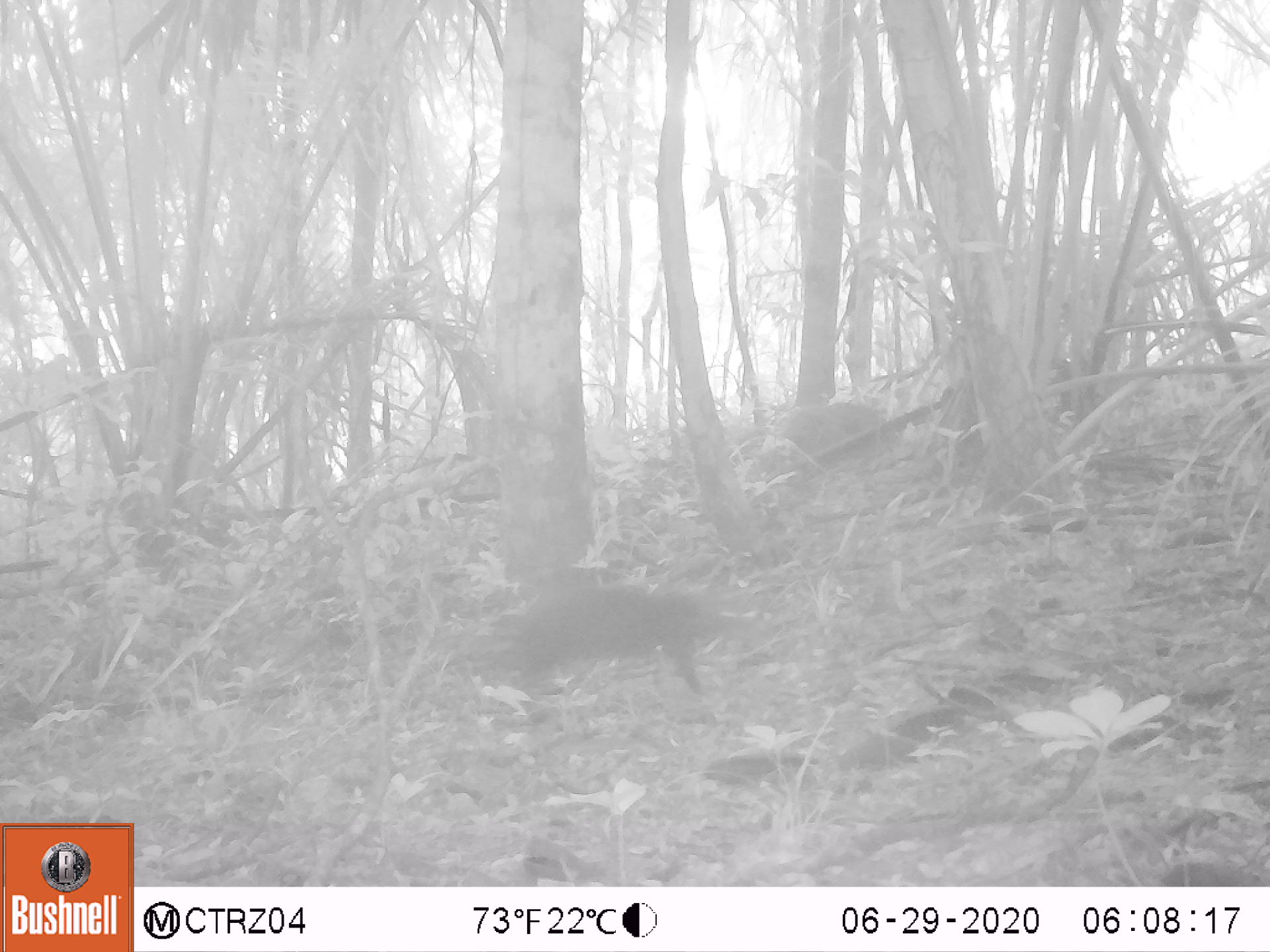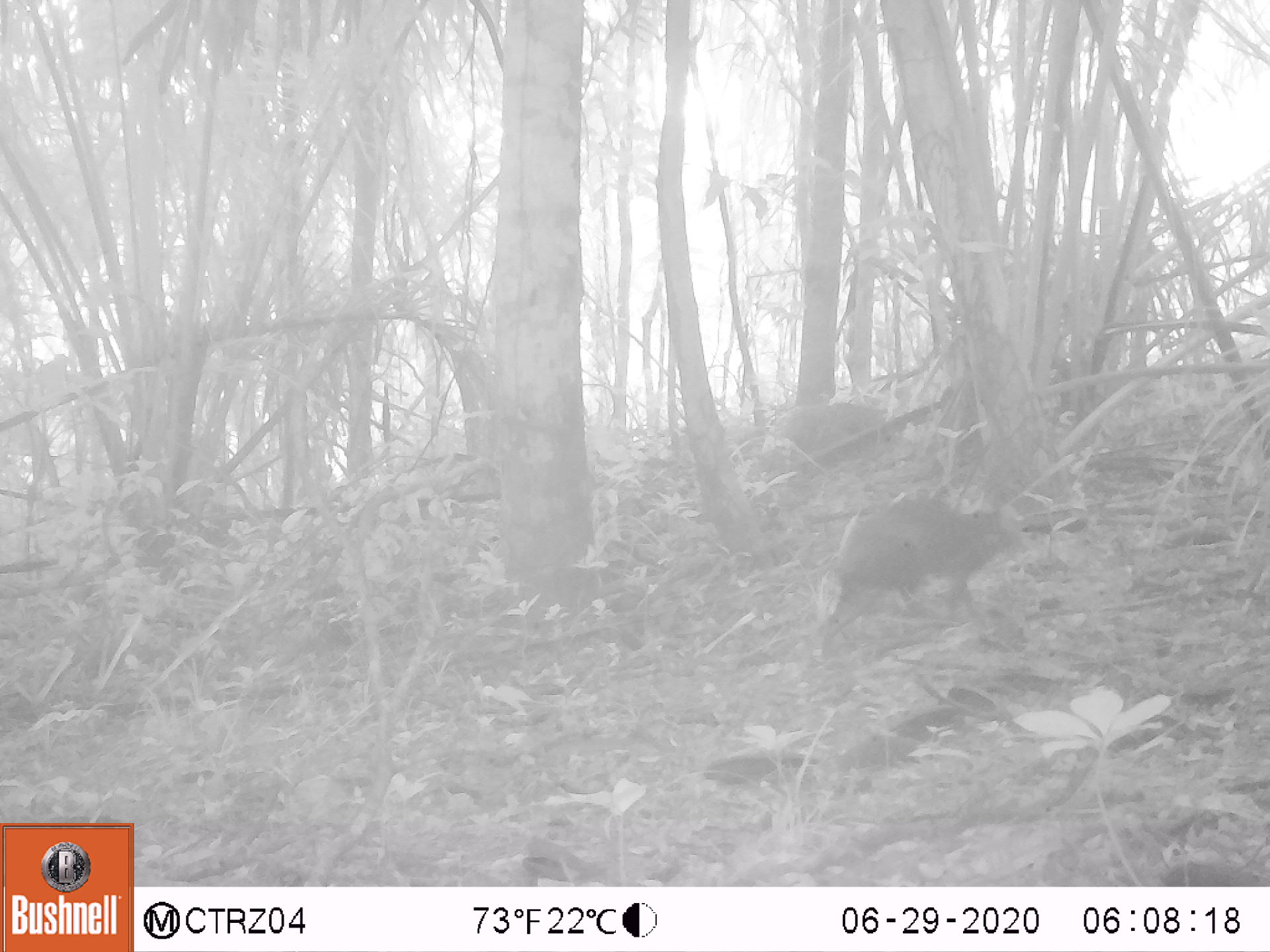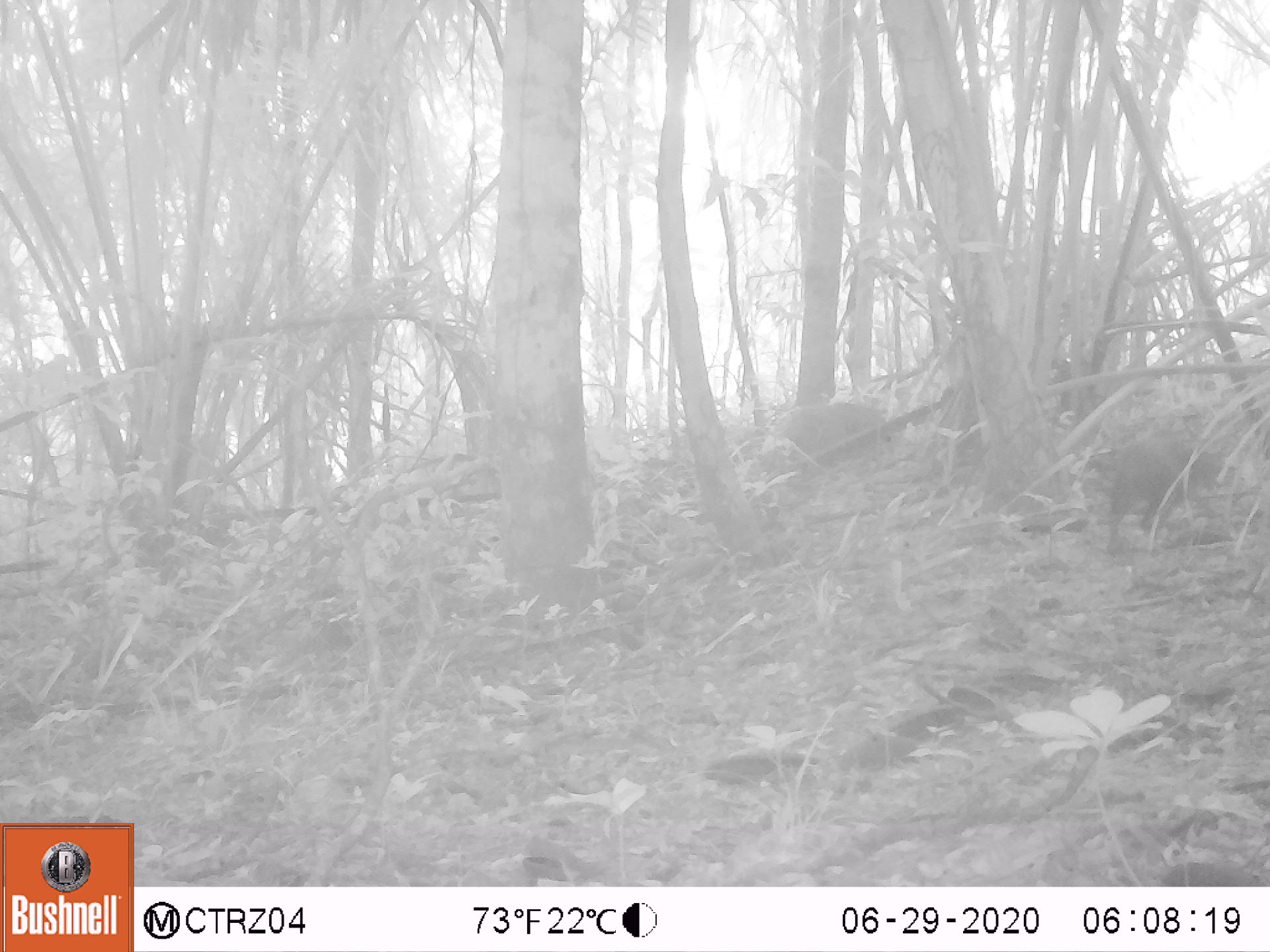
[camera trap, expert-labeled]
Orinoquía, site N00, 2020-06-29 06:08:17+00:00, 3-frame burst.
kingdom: Animalia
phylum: Chordata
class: Mammalia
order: Rodentia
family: Dasyproctidae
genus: Dasyprocta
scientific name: Dasyprocta fuliginosa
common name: black agouti